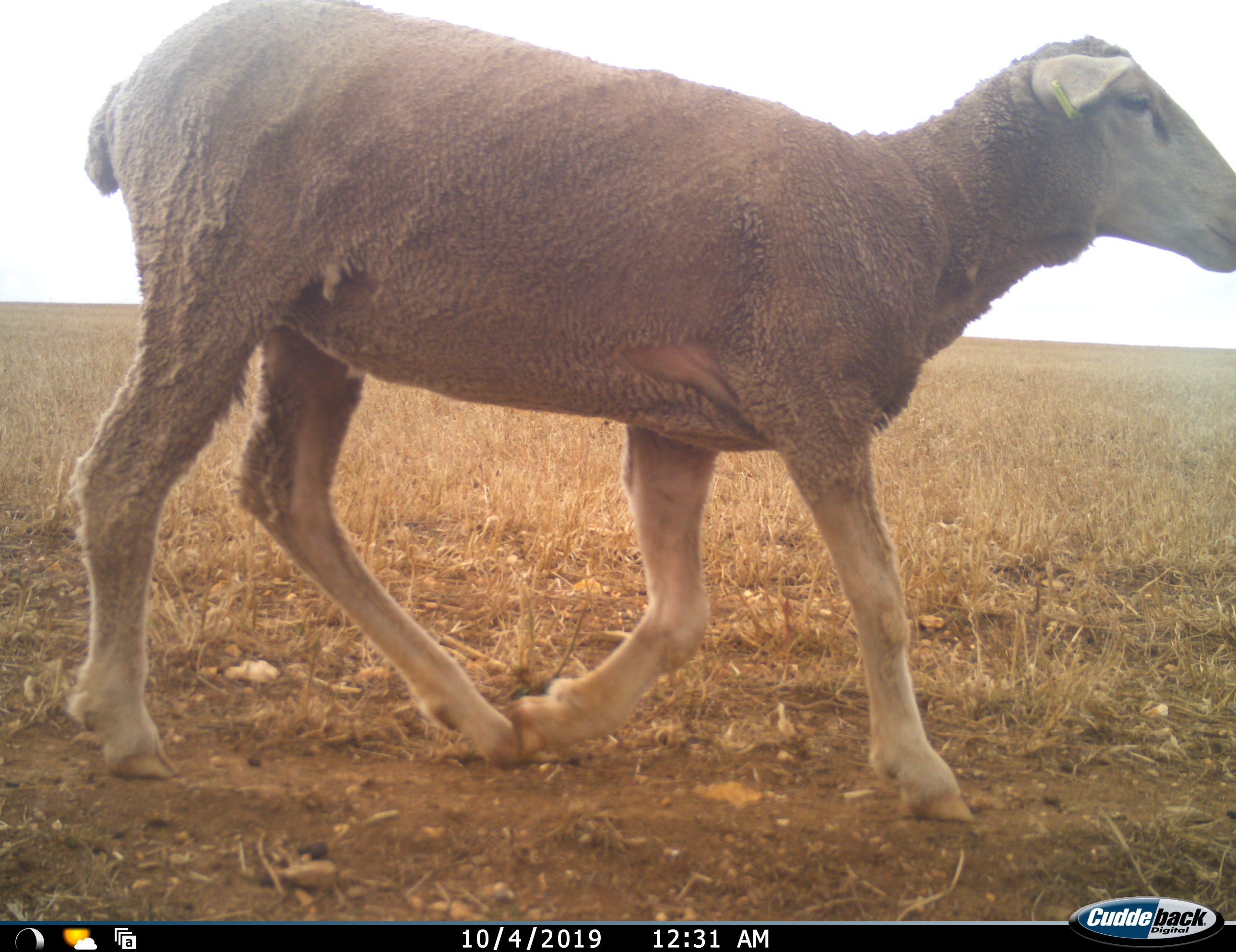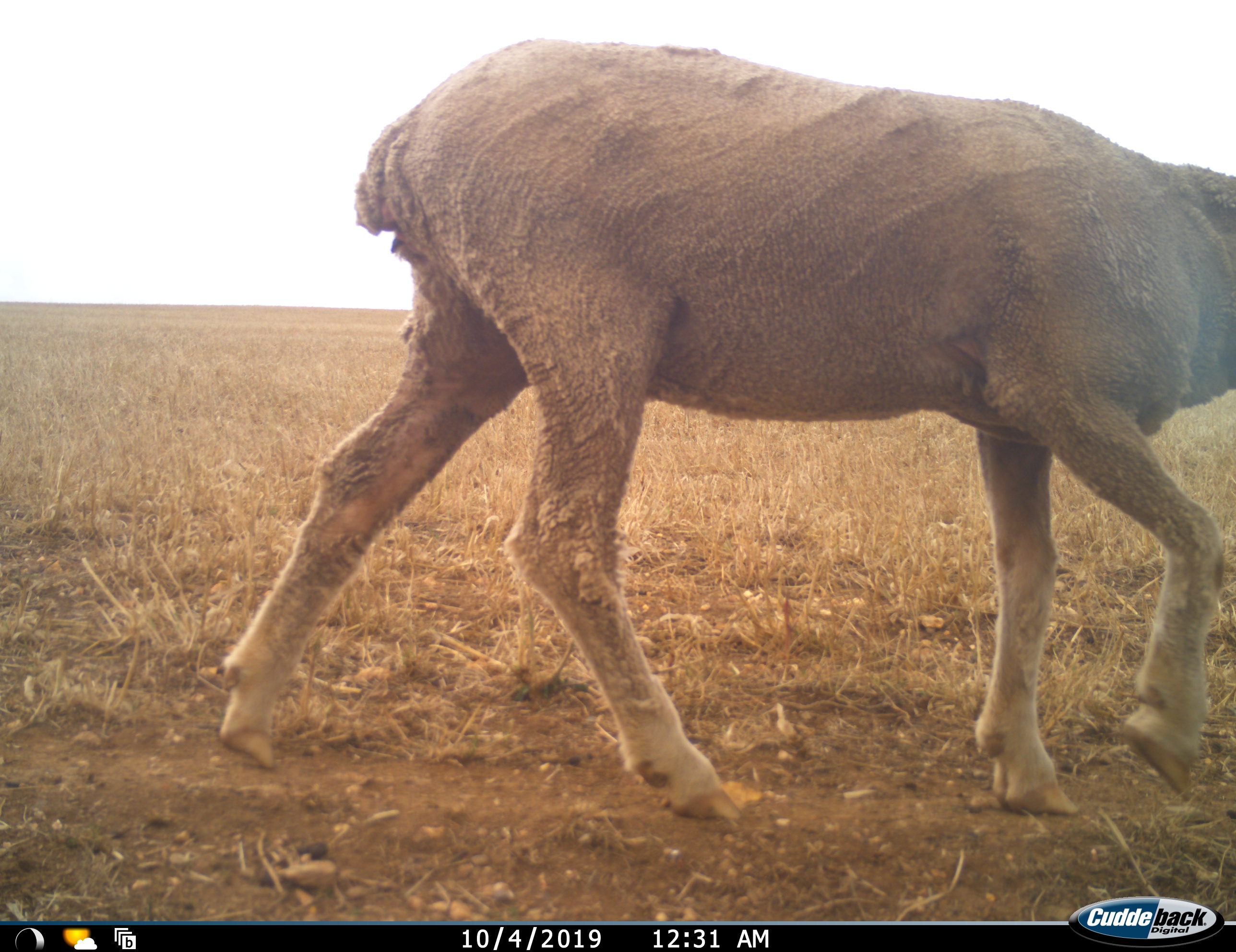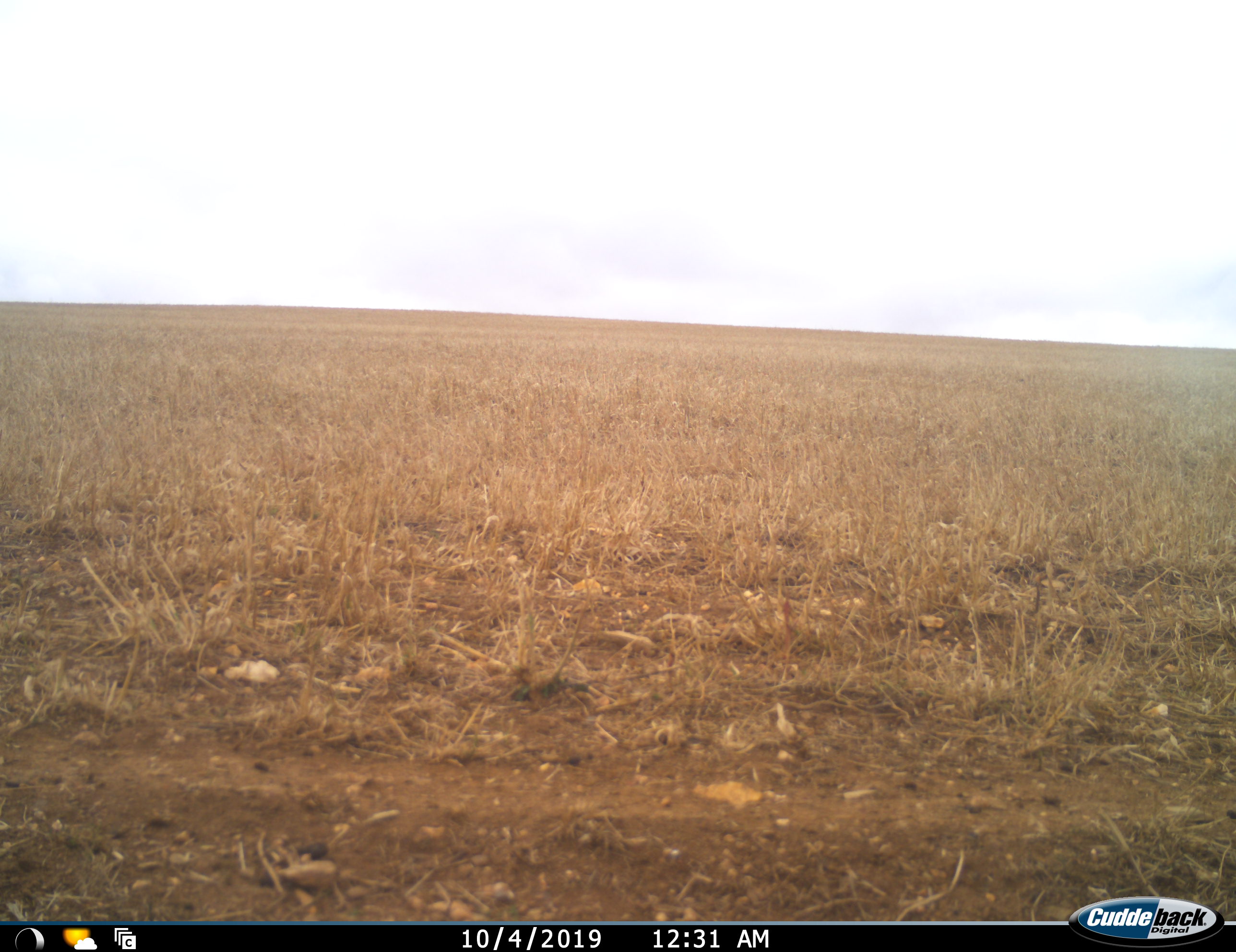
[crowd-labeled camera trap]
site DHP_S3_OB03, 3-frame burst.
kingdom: Animalia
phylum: Chordata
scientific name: Vertebrata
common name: domestic animal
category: domesticanimal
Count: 1.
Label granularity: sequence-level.